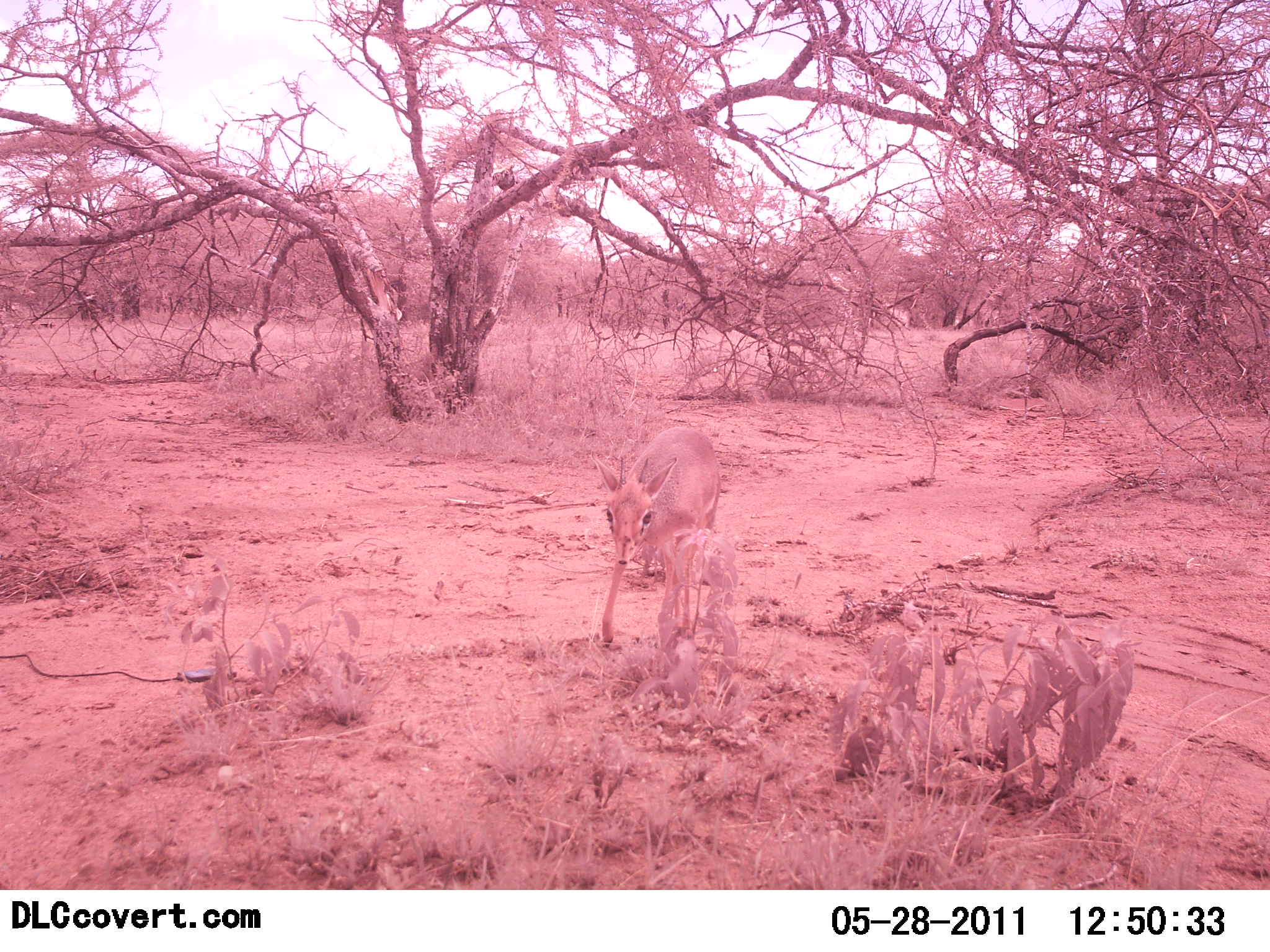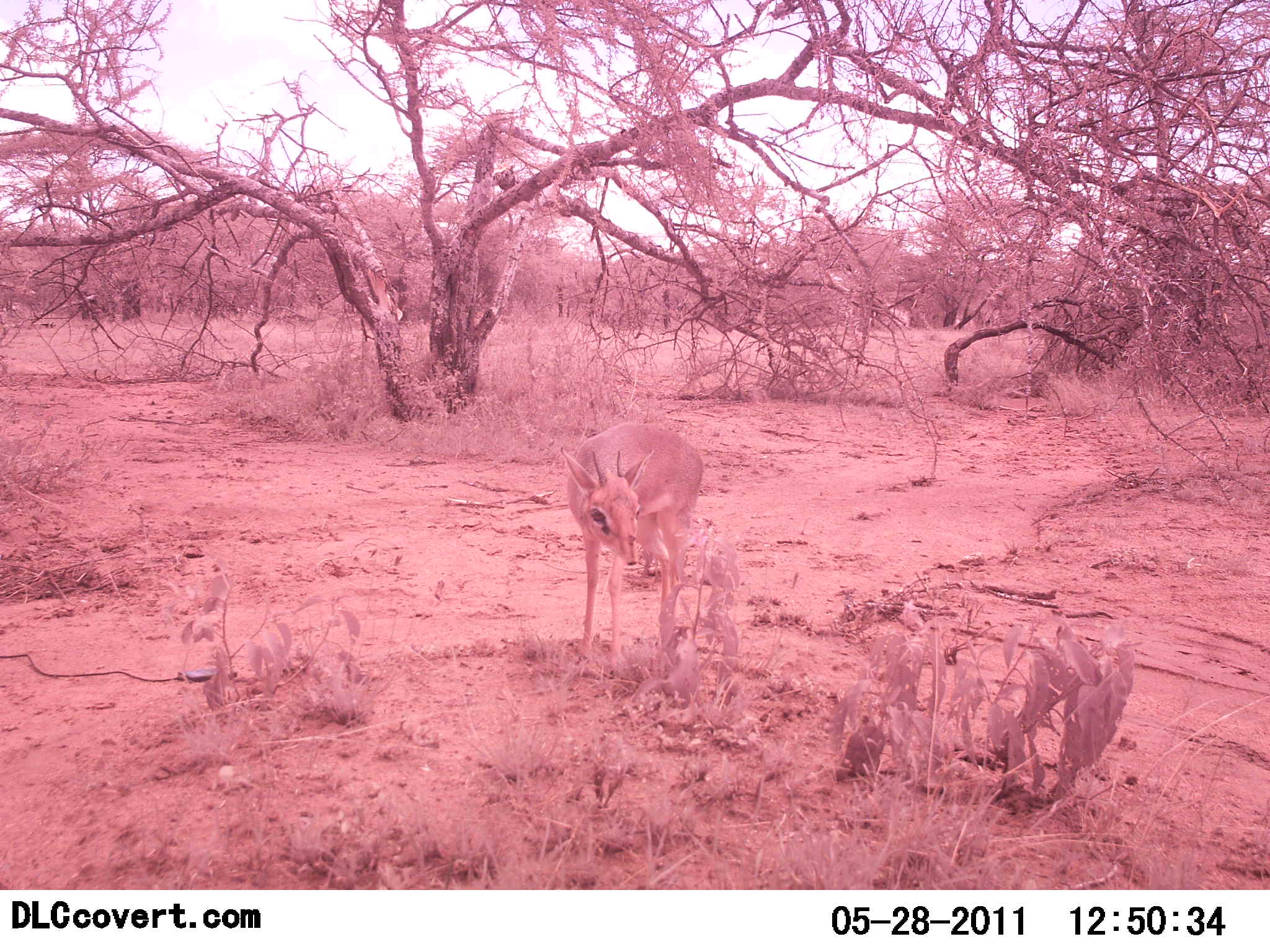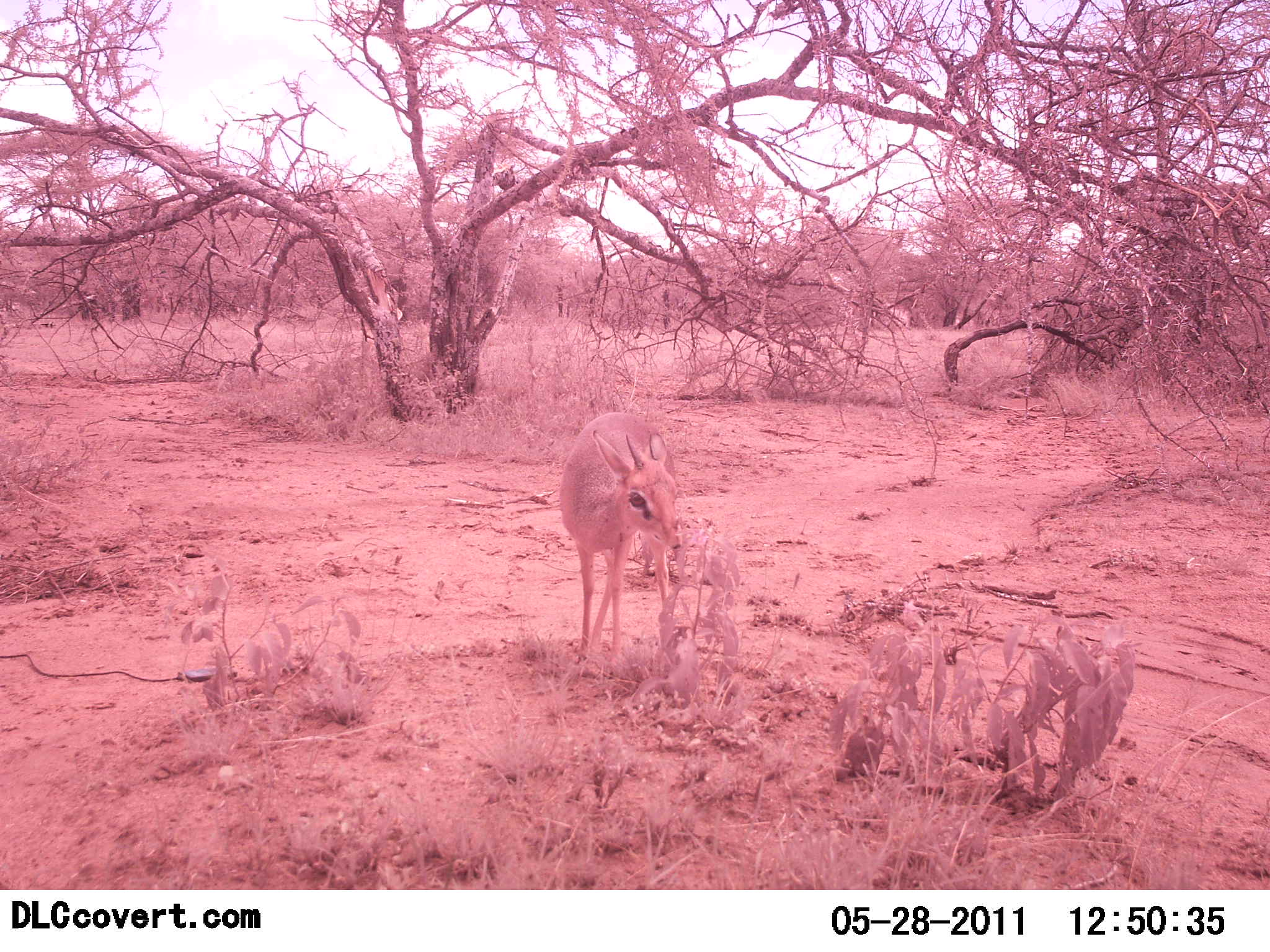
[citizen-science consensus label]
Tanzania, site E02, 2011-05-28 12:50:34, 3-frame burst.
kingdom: Animalia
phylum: Chordata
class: Mammalia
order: Artiodactyla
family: Bovidae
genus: Madoqua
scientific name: Madoqua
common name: dikdik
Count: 1.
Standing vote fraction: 57%.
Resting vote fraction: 0%.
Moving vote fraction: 50%.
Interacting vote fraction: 0%.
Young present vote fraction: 0%.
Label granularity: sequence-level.